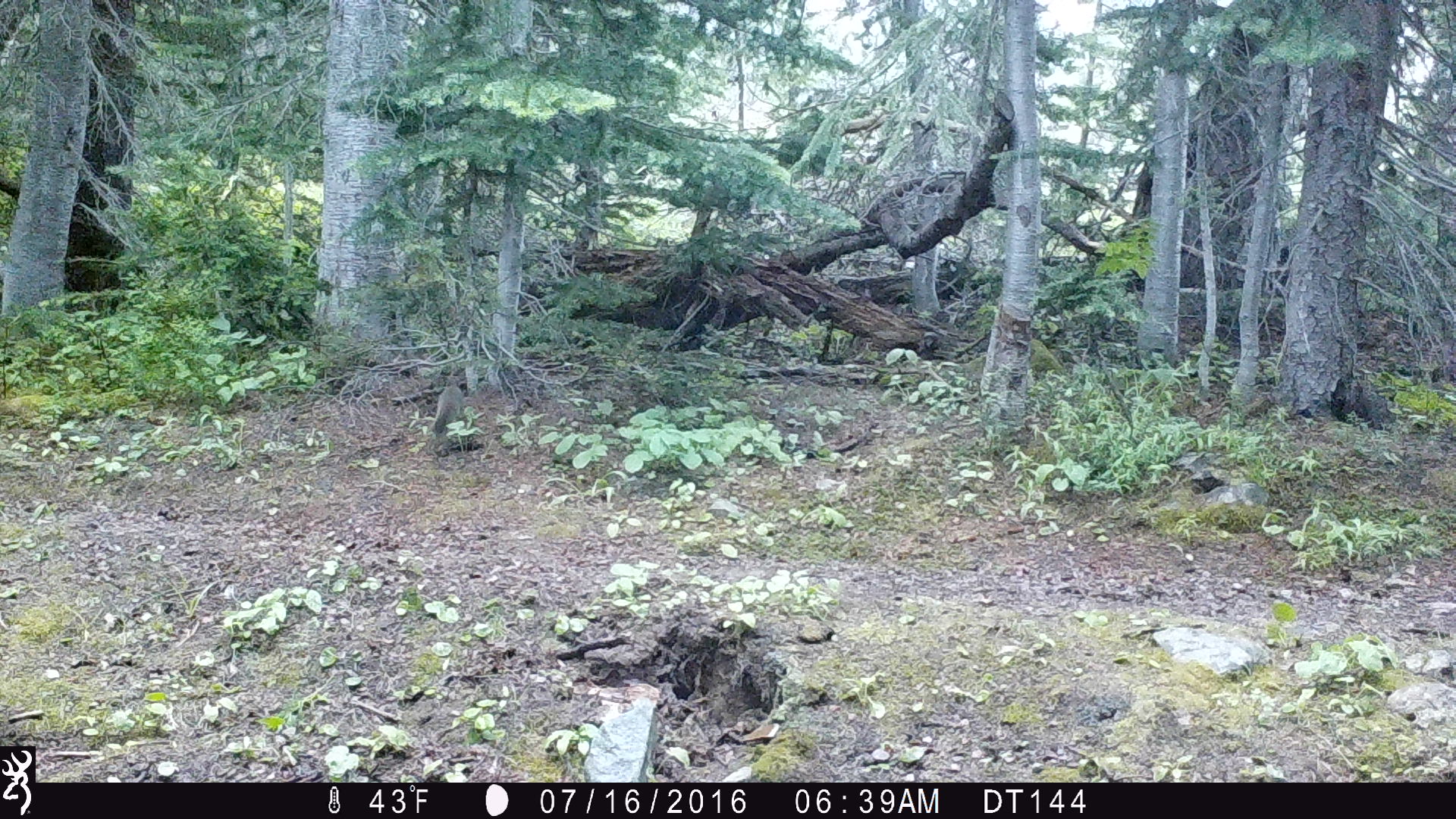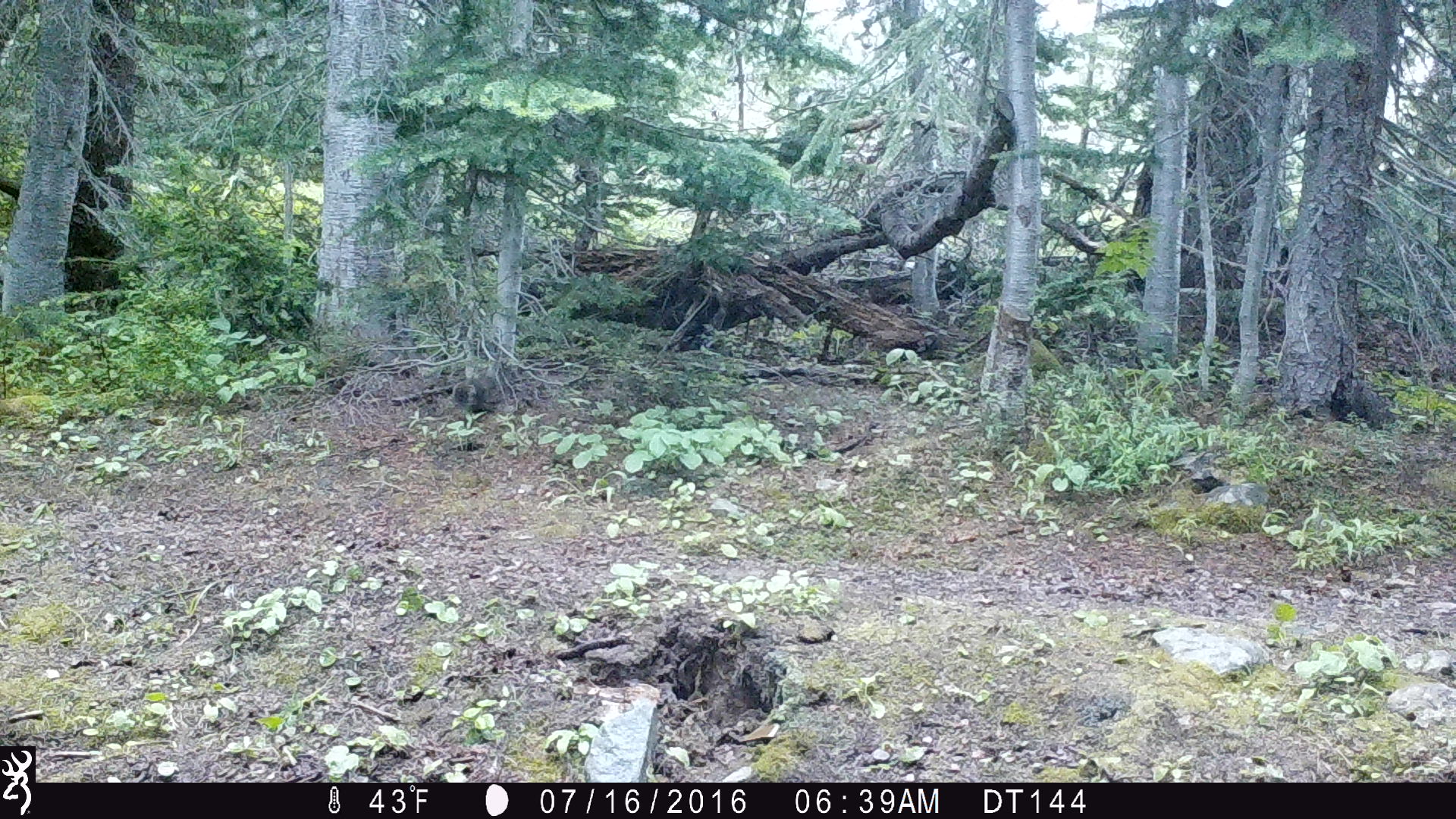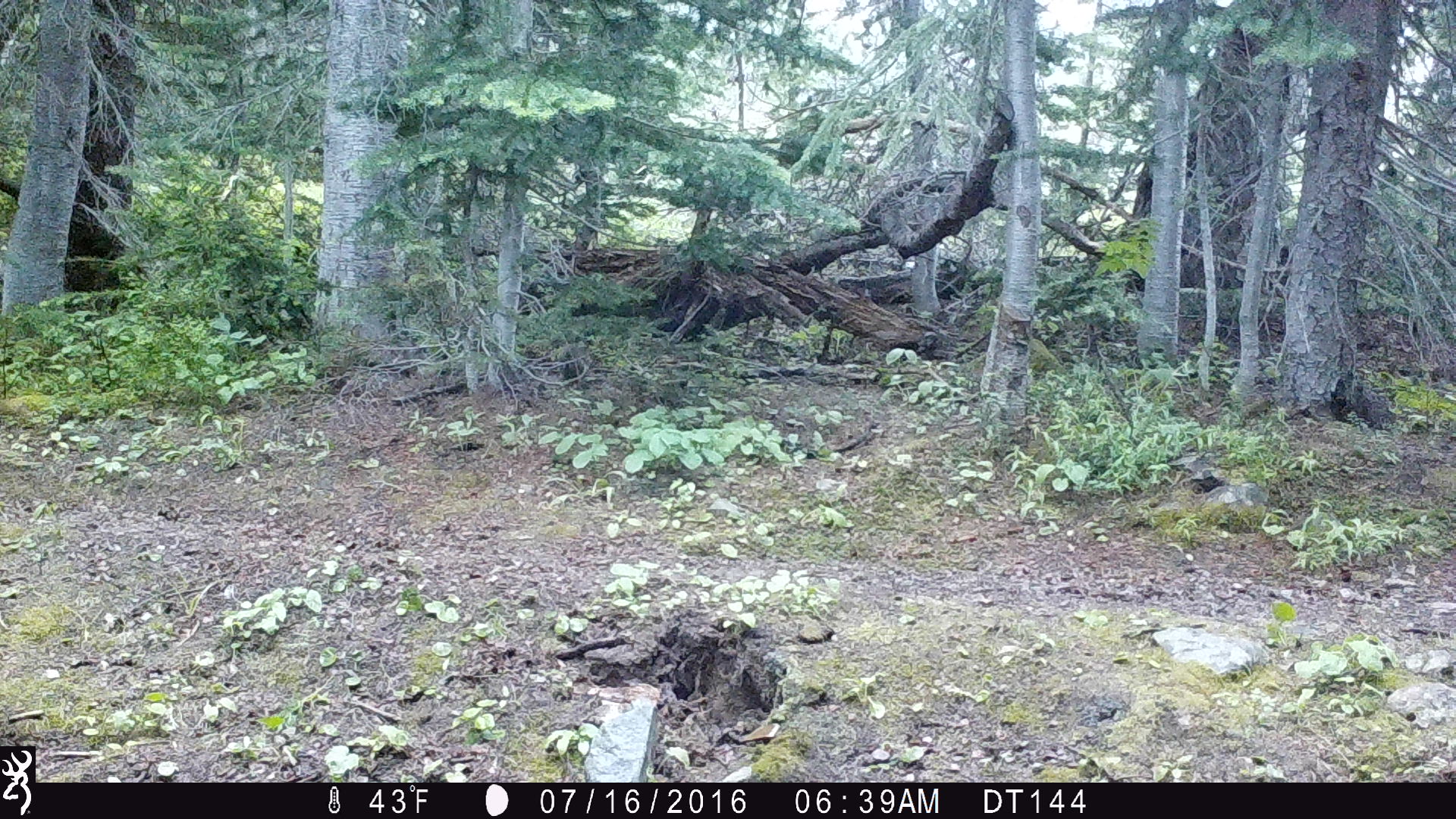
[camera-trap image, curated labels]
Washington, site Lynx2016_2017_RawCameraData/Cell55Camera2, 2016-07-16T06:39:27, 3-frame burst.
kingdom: Animalia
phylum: Chordata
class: Mammalia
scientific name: Mammalia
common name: small mammal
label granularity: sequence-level